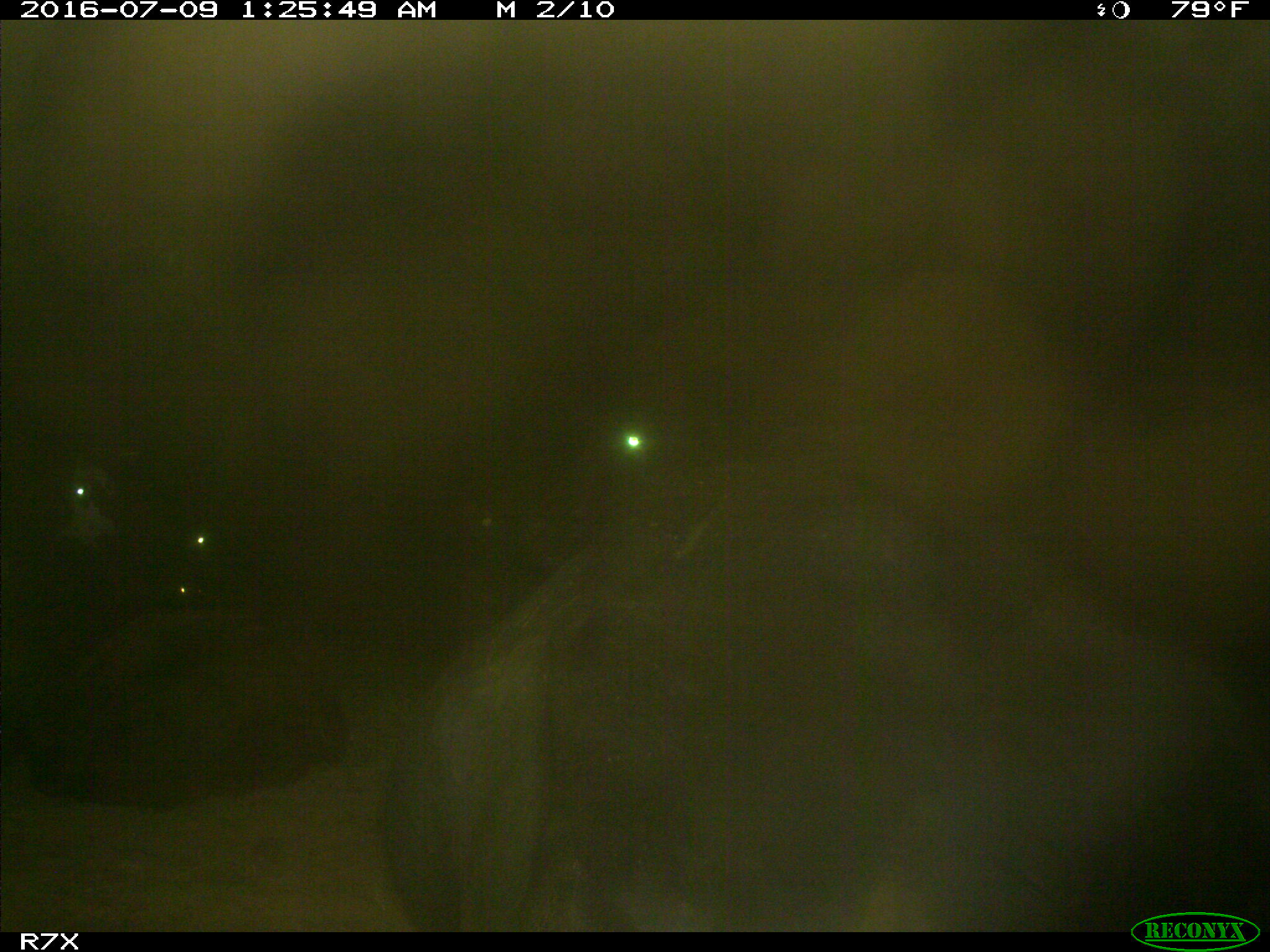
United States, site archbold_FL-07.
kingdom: Animalia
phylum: Chordata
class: Mammalia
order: Artiodactyla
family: Bovidae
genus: Bos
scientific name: Bos taurus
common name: domestic cow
Bos taurus (domestic cow).